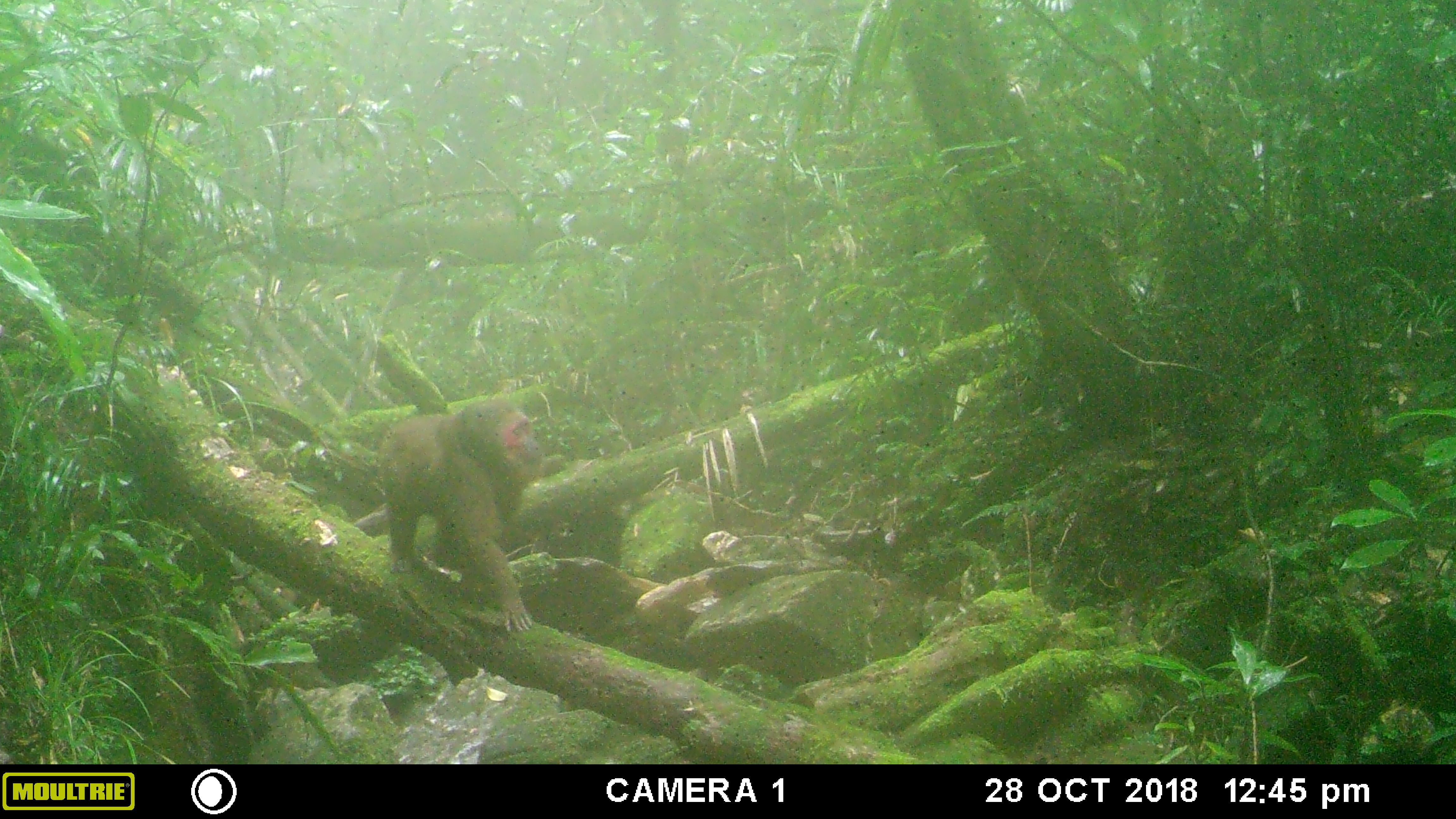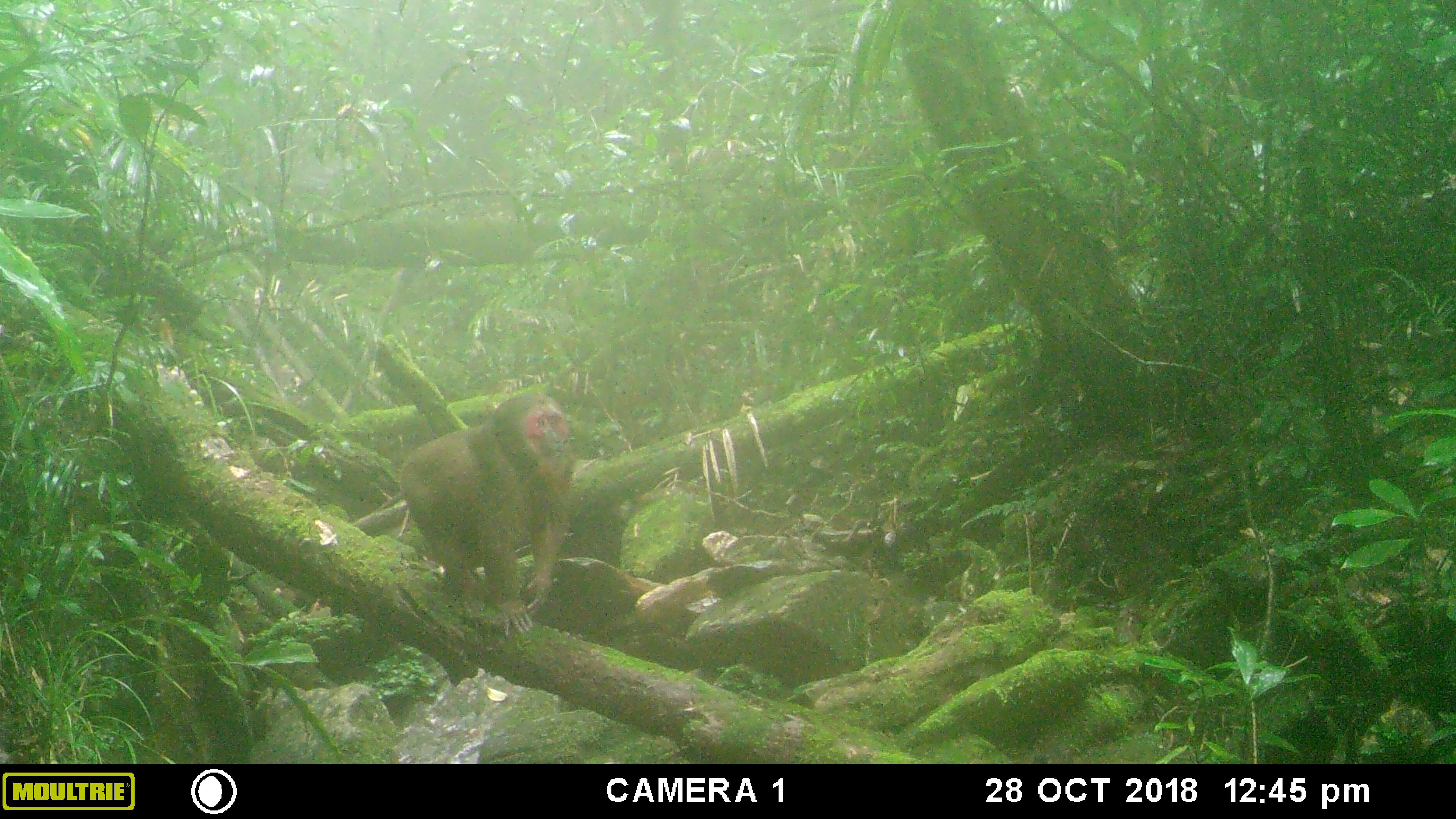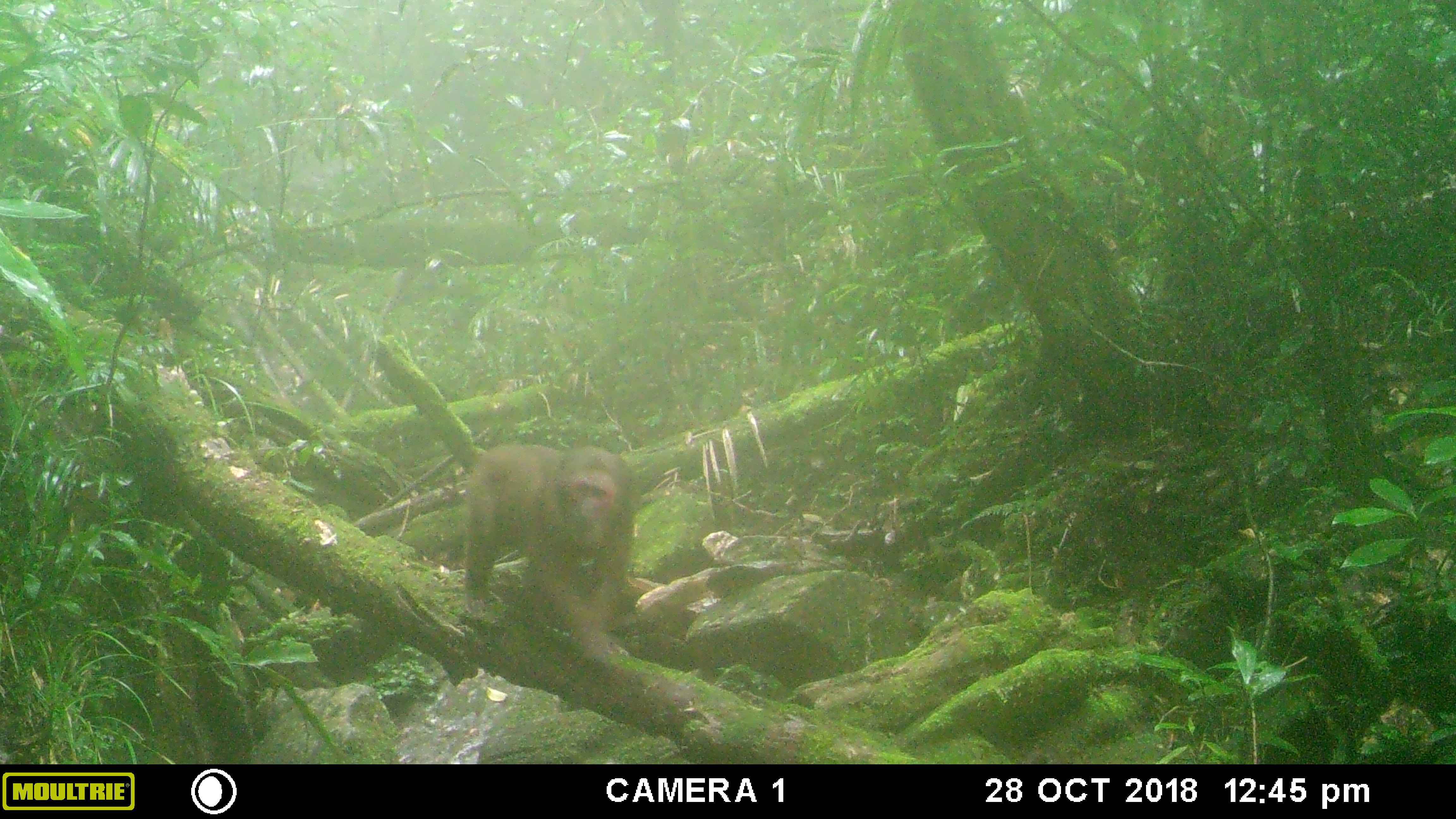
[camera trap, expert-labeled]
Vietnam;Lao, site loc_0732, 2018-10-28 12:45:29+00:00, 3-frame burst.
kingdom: Animalia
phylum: Chordata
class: Mammalia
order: Primates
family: Cercopithecidae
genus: Macaca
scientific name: Macaca arctoides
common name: stump-tailed macaque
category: stump tailed macaque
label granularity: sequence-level